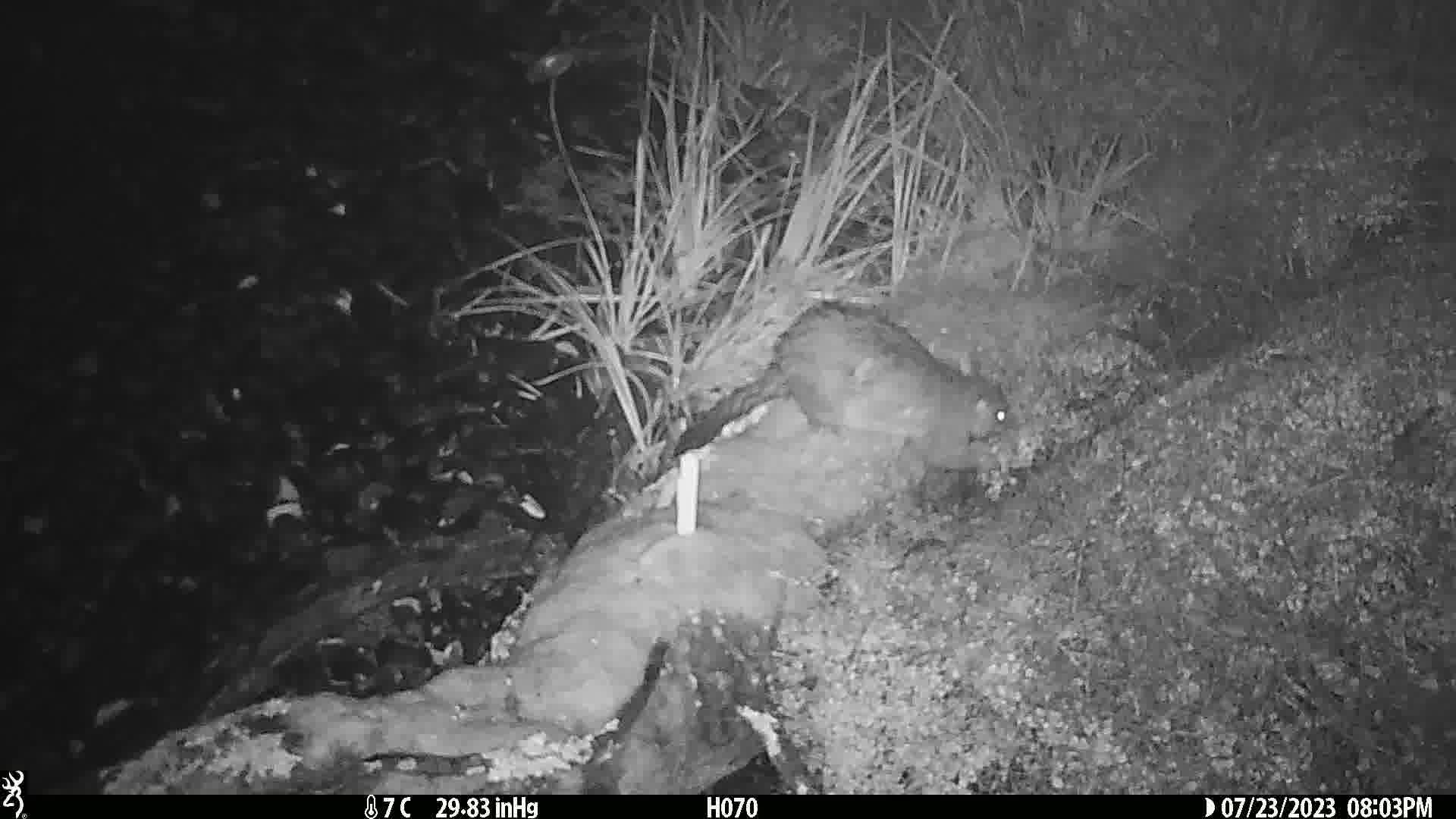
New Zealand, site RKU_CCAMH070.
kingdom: Animalia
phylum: Chordata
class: Mammalia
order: Diprotodontia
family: Phalangeridae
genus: Trichosurus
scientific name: Trichosurus vulpecula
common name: common brushtail possum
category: possum